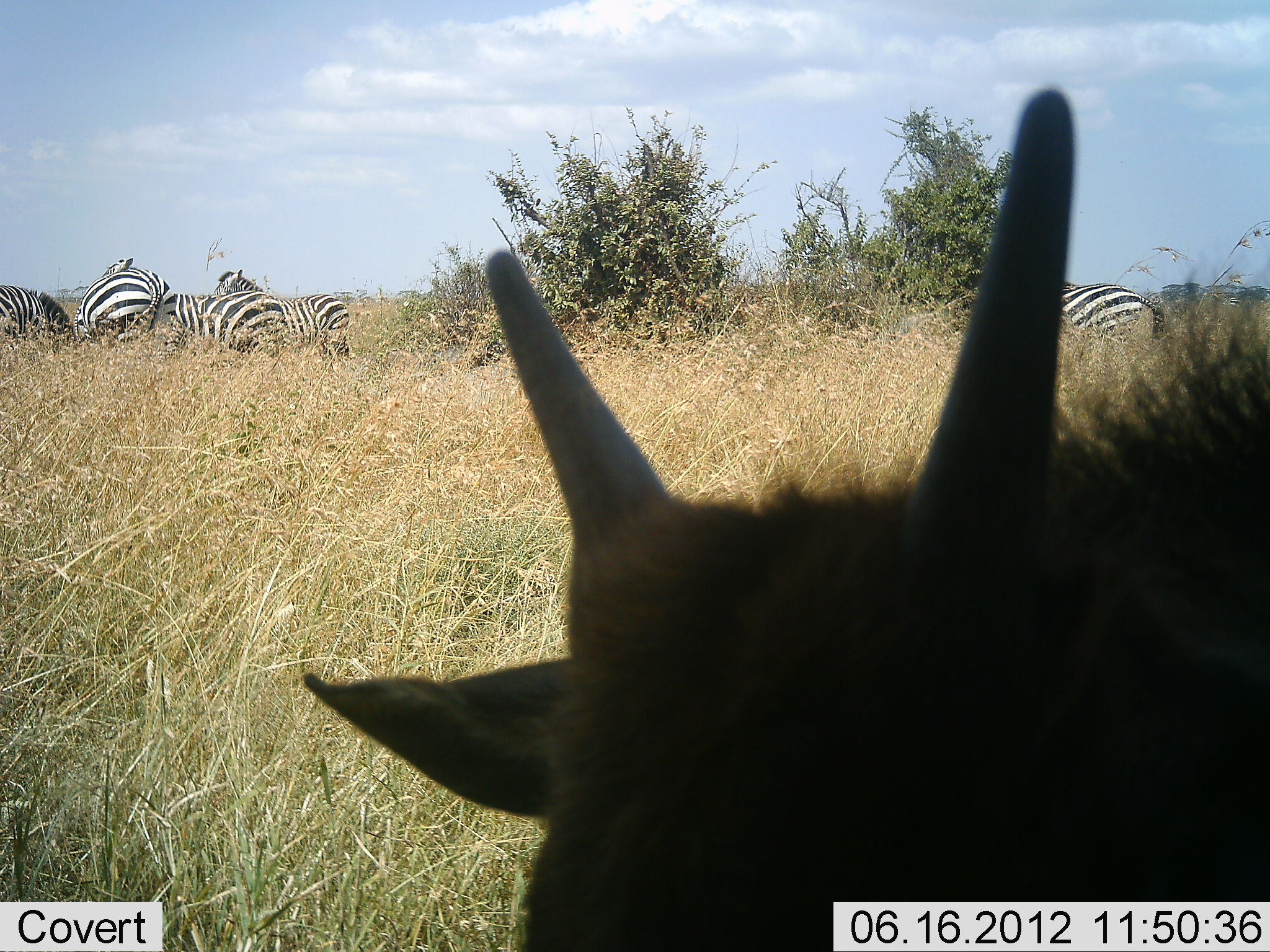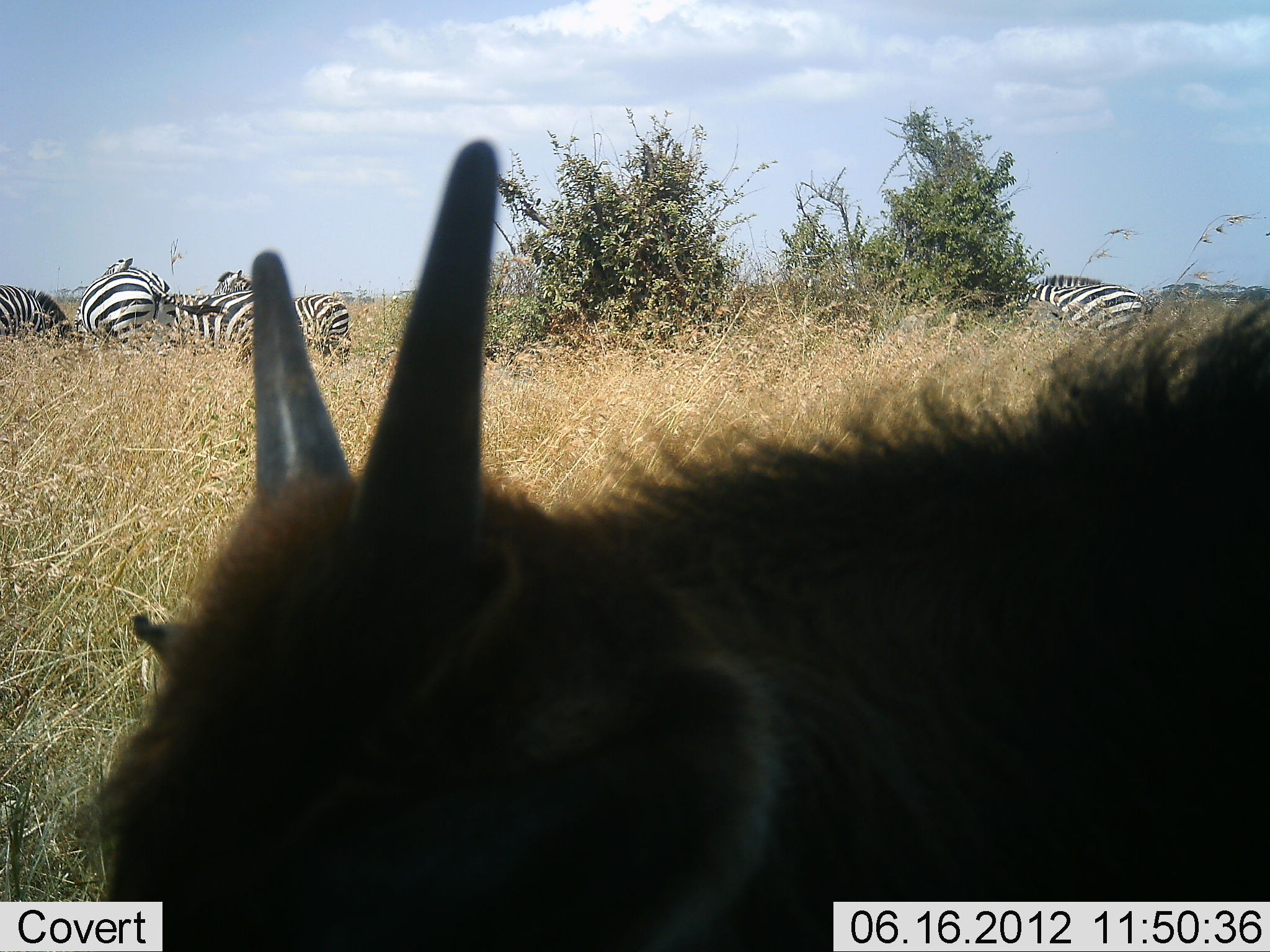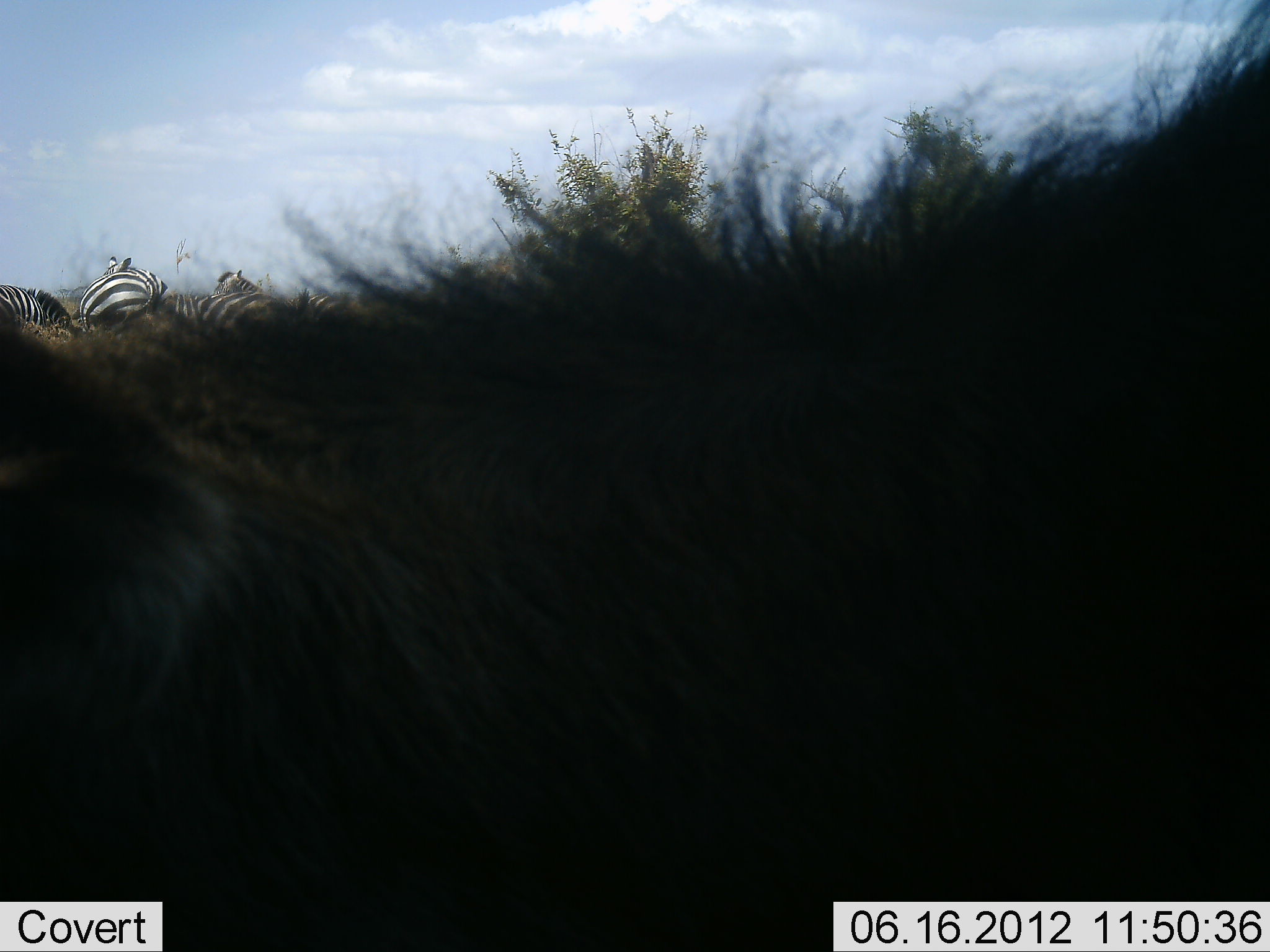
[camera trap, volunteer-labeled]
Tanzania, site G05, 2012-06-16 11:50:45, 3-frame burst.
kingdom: Animalia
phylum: Chordata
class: Mammalia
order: Artiodactyla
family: Bovidae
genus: Connochaetes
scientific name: Connochaetes taurinus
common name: blue wildebeest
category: wildebeest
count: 1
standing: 43%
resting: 0%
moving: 57%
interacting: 0%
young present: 71%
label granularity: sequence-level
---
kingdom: Animalia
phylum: Chordata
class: Mammalia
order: Perissodactyla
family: Equidae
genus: Equus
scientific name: Equus quagga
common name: plains zebra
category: zebra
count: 5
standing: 83%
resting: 4%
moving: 4%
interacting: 0%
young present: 0%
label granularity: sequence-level